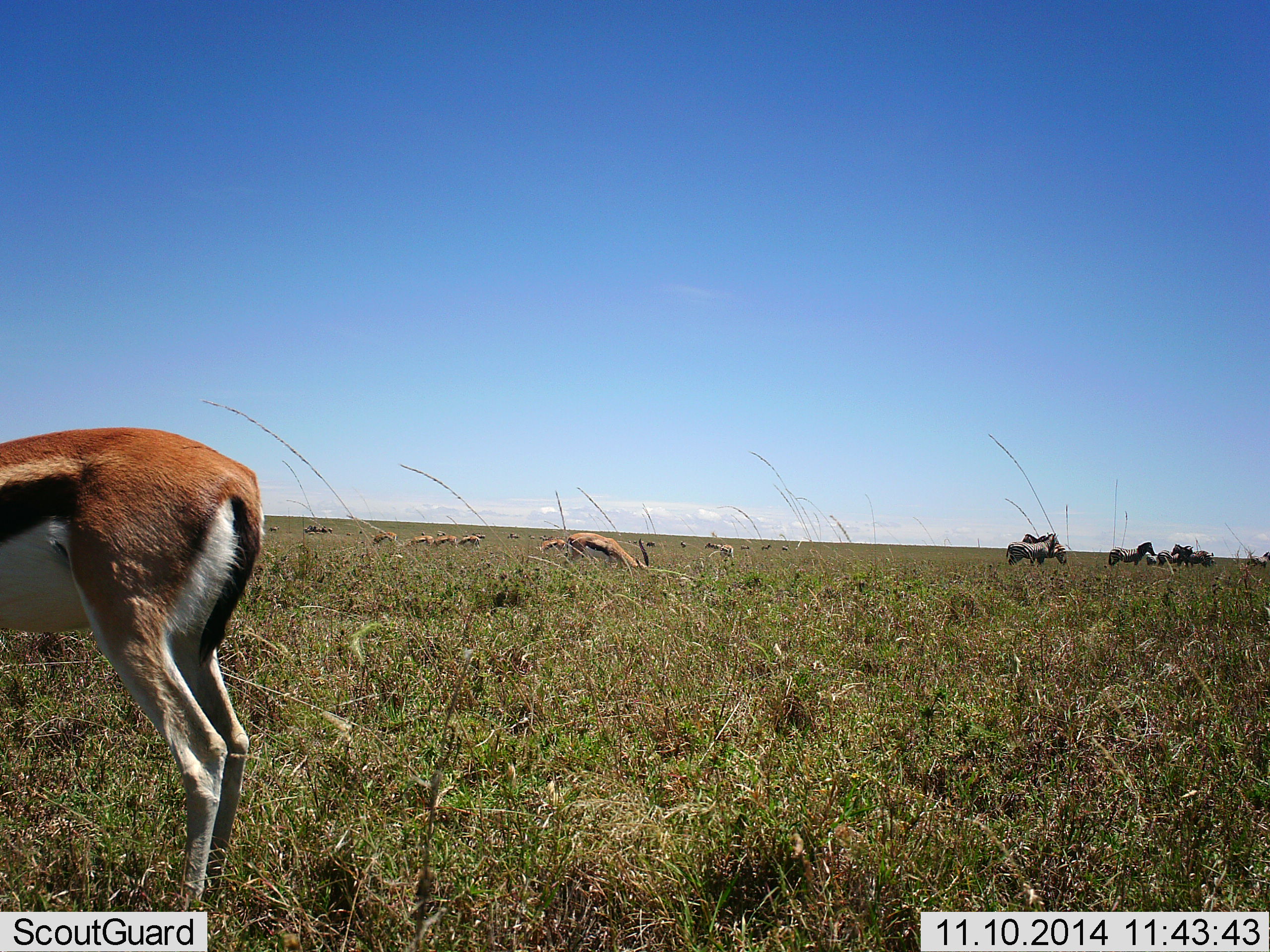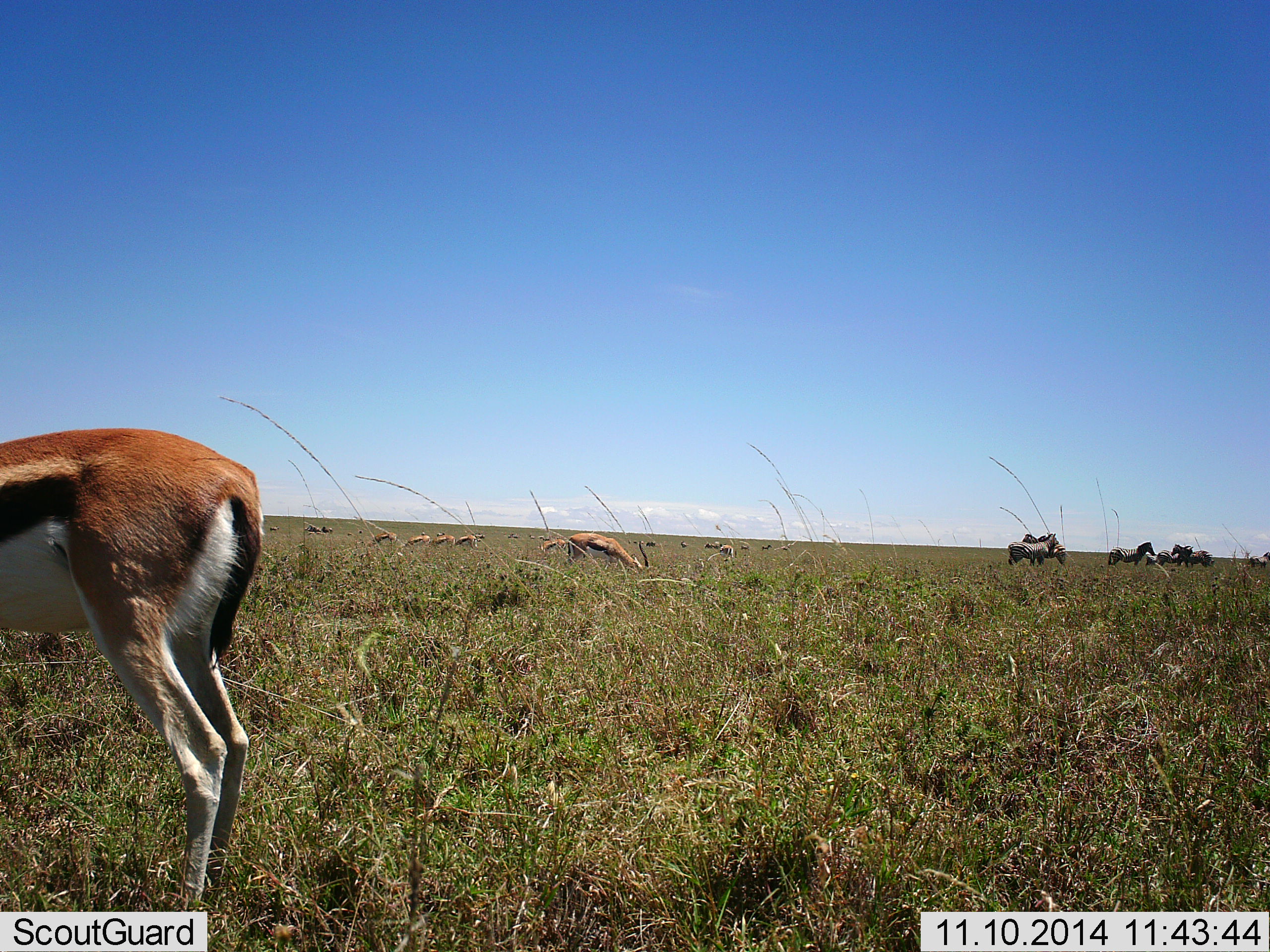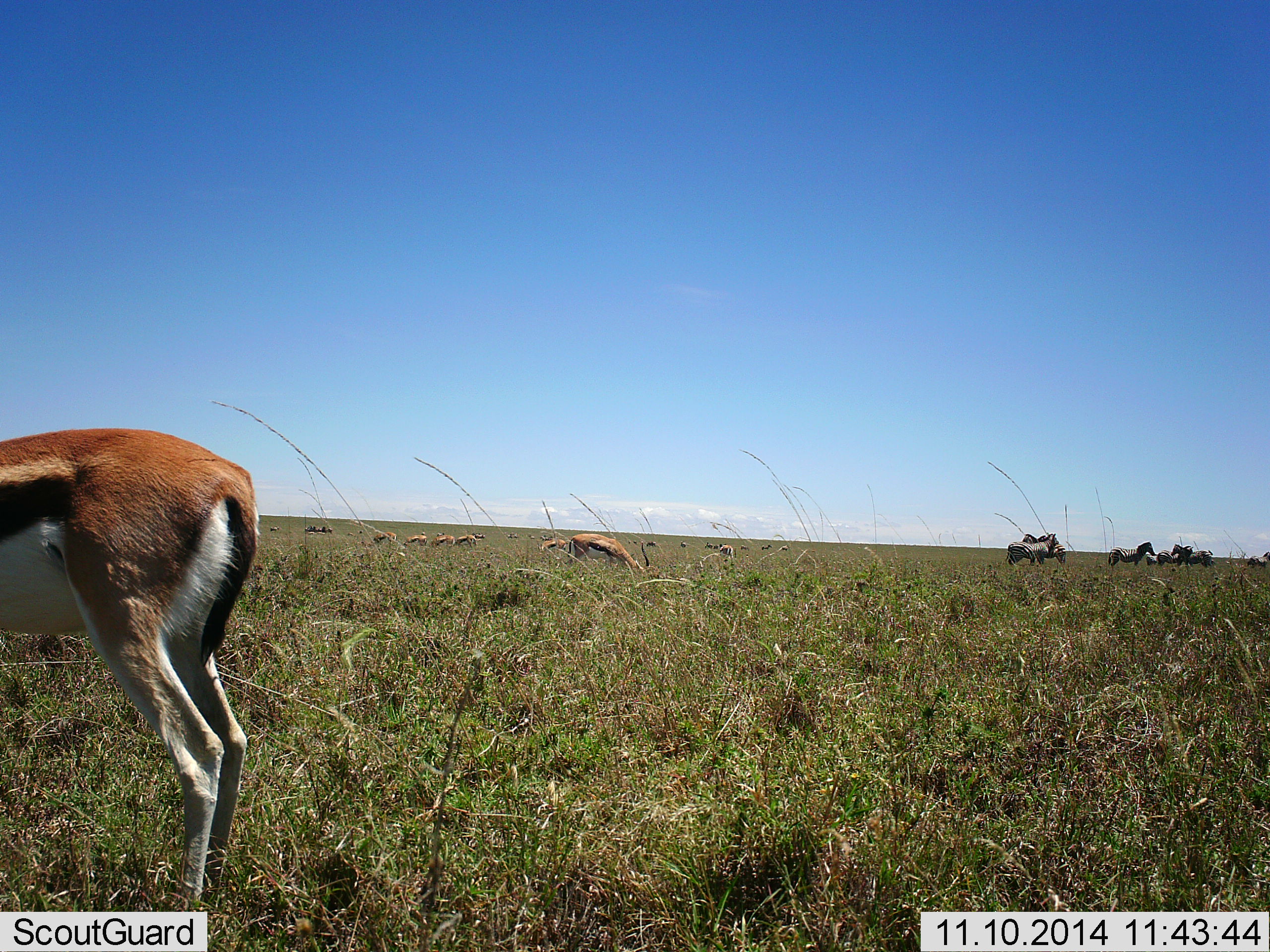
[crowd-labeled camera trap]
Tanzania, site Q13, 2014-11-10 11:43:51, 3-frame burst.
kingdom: Animalia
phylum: Chordata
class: Mammalia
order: Artiodactyla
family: Bovidae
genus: Eudorcas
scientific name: Eudorcas thomsonii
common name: thomson's gazelle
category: gazellethomsons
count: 7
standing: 36%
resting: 0%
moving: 14%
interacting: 0%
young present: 0%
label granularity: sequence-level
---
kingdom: Animalia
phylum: Chordata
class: Mammalia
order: Perissodactyla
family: Equidae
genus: Equus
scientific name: Equus quagga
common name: plains zebra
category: zebra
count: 7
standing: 91%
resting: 0%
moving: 0%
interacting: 0%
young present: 0%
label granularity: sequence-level